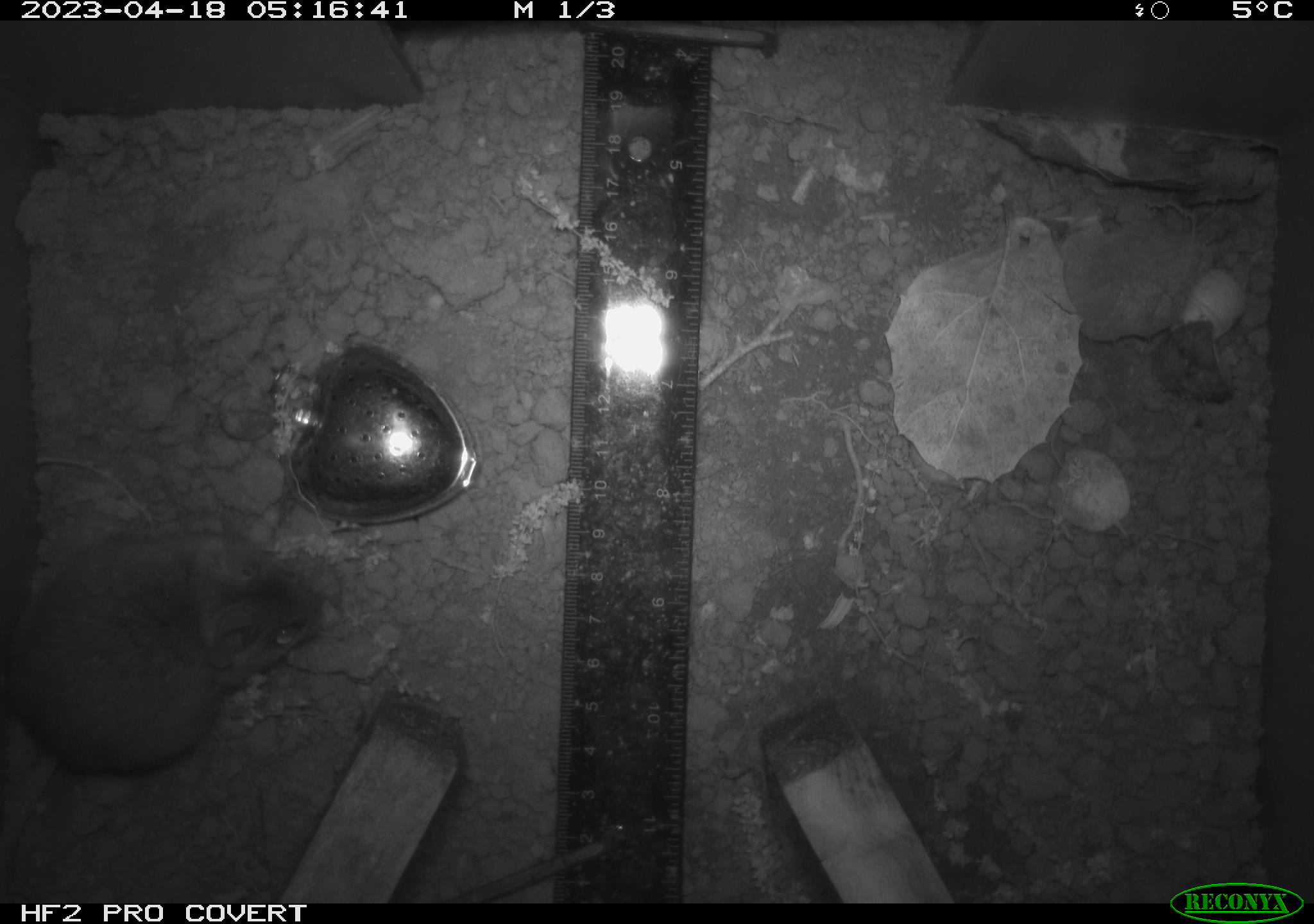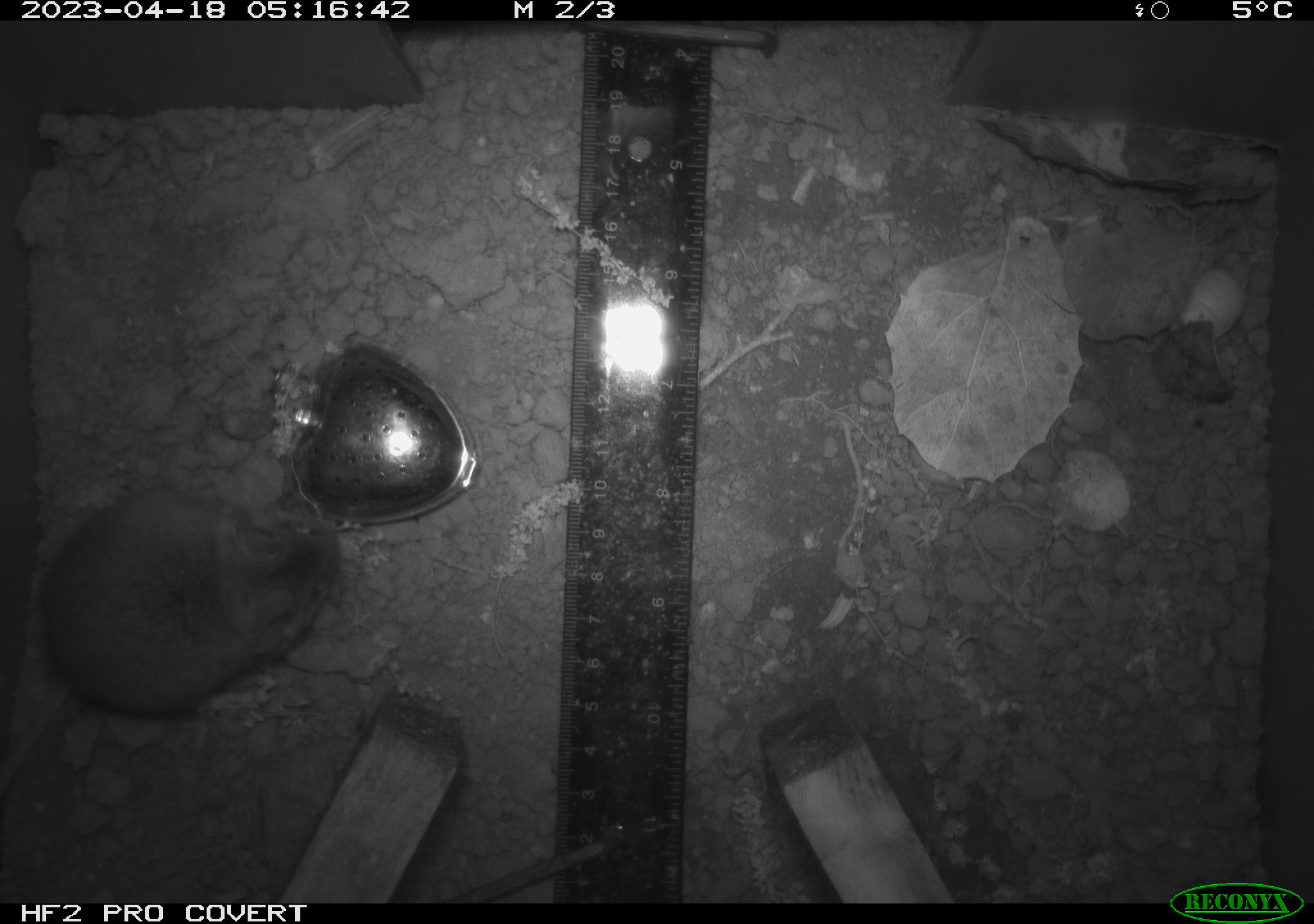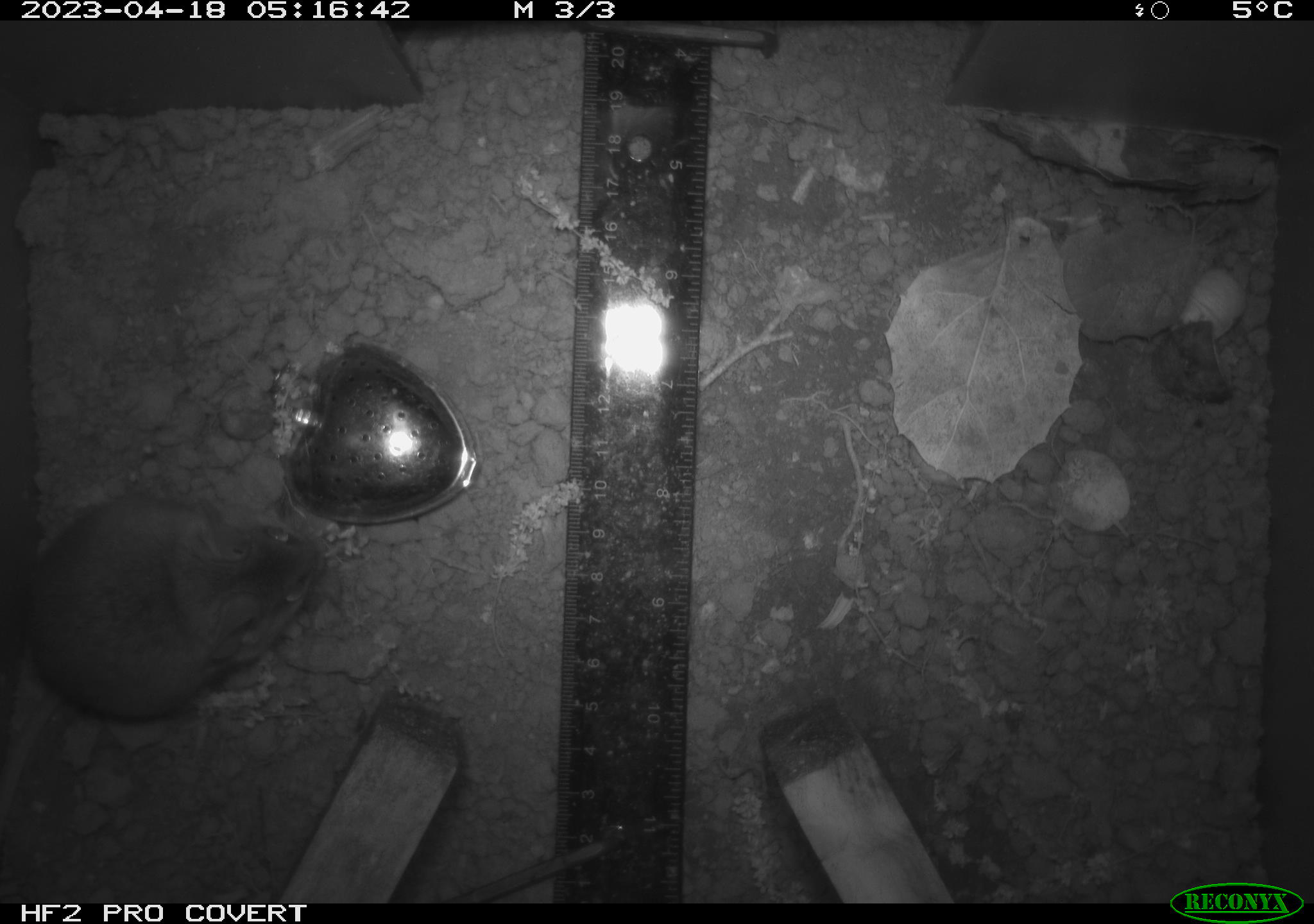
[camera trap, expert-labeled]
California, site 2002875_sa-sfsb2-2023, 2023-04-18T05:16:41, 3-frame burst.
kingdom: Animalia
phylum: Chordata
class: Mammalia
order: Rodentia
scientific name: Rodentia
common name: mouse species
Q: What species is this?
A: Mouse species (Rodentia).